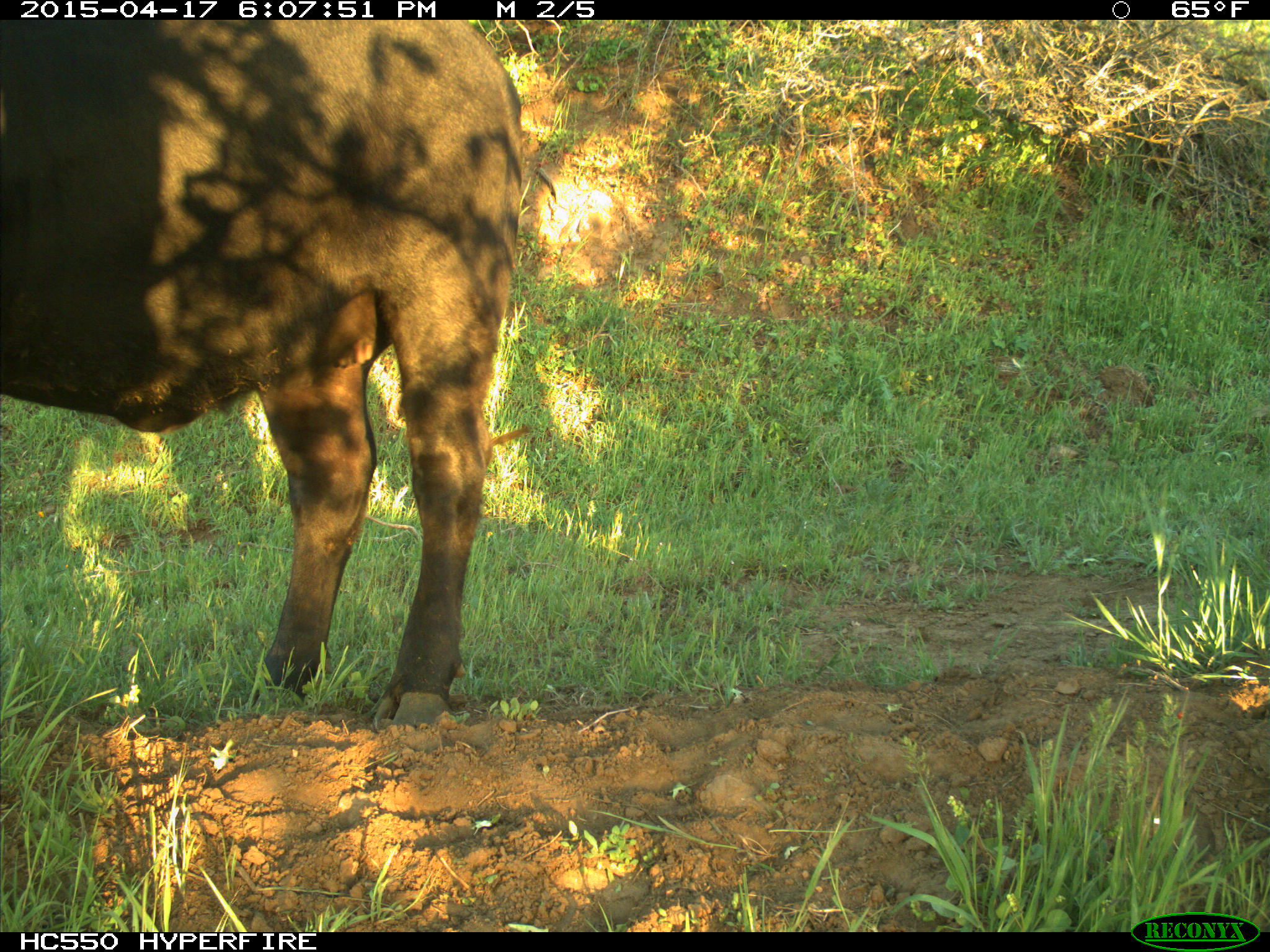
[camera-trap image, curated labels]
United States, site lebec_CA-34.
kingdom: Animalia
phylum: Chordata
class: Mammalia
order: Artiodactyla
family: Bovidae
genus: Bos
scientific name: Bos taurus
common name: domestic cow